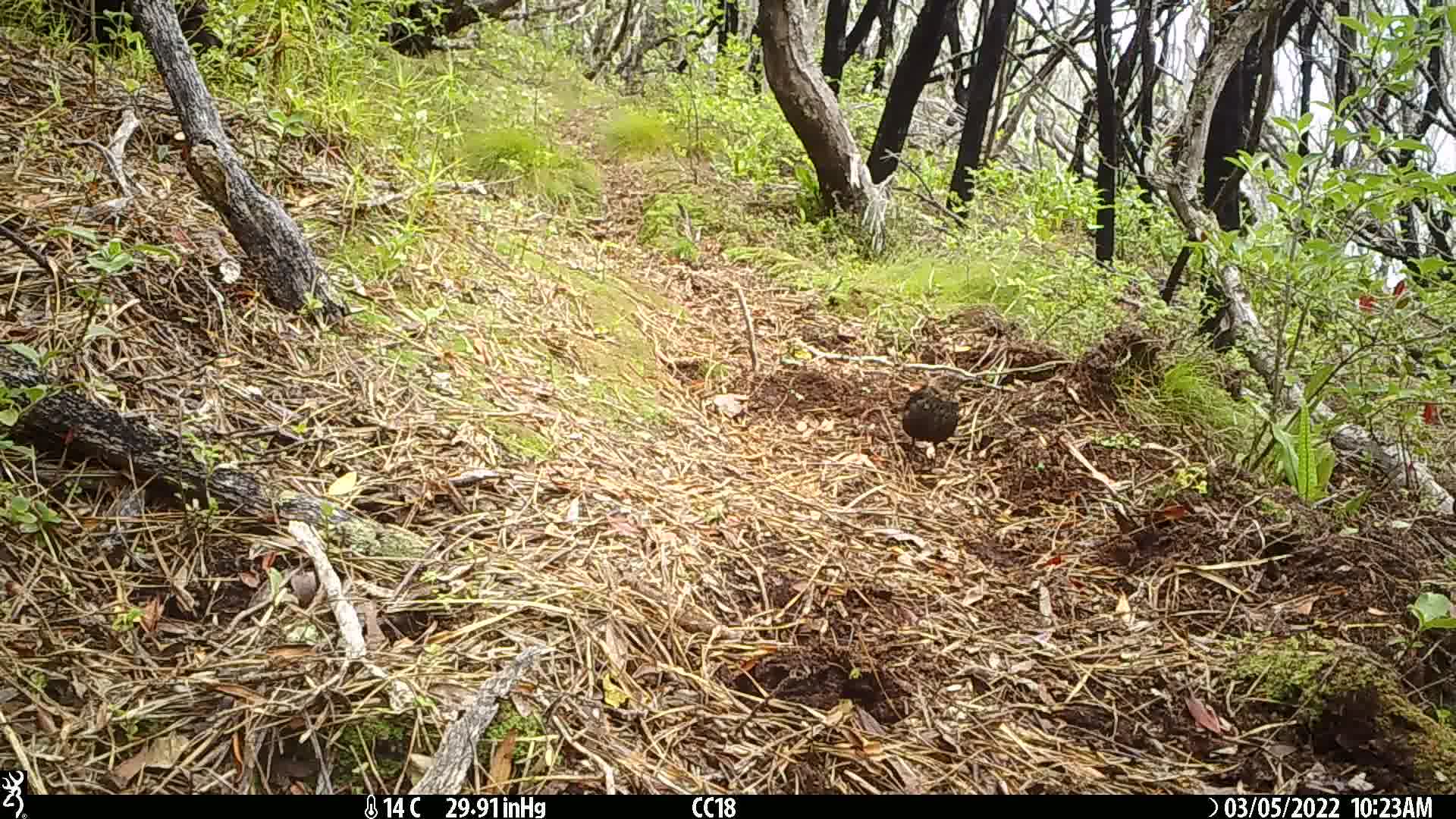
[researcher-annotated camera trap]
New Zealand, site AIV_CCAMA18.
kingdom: Animalia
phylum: Chordata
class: Aves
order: Passeriformes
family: Turdidae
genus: Turdus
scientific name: Turdus merula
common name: eurasian blackbird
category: blackbird